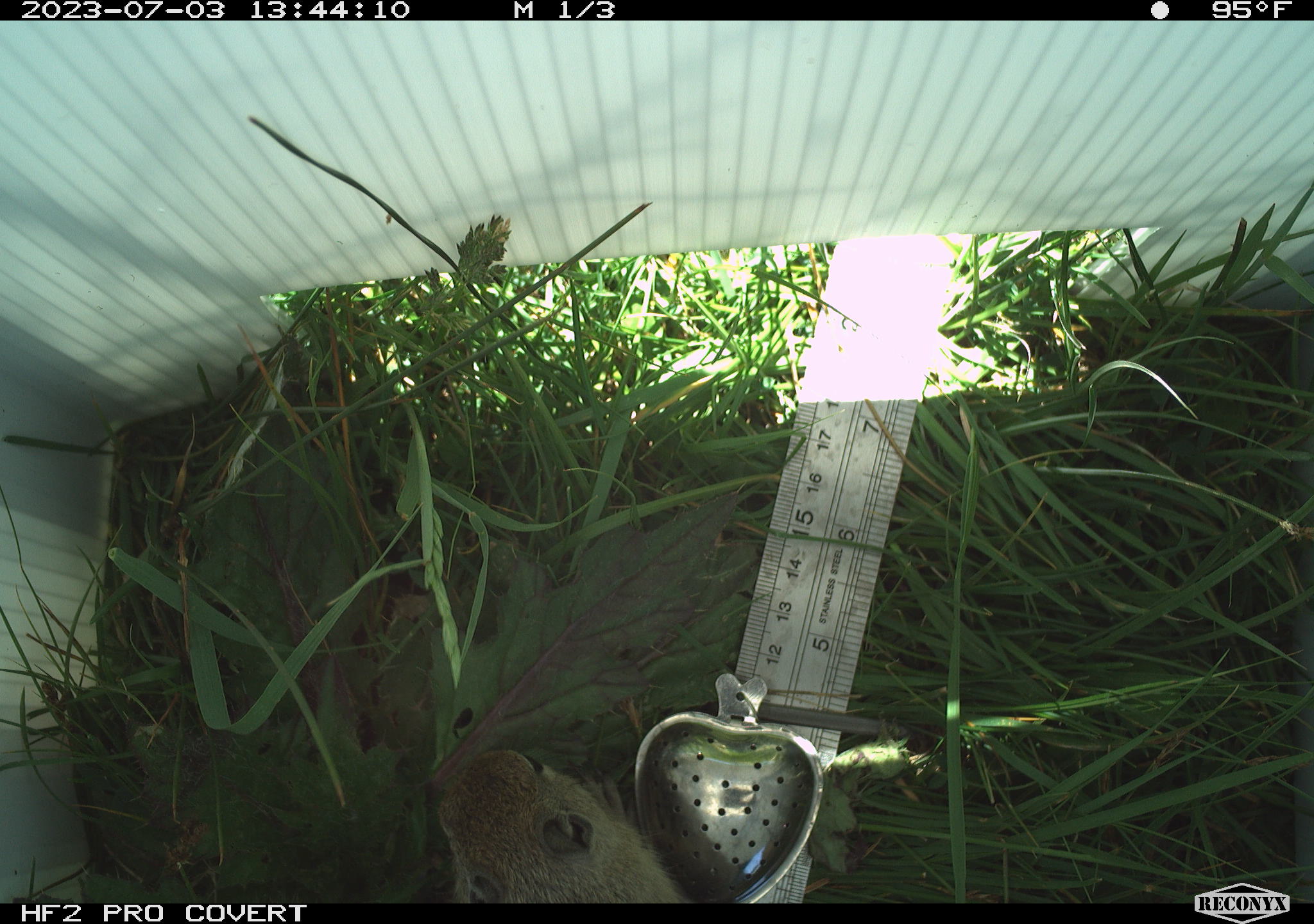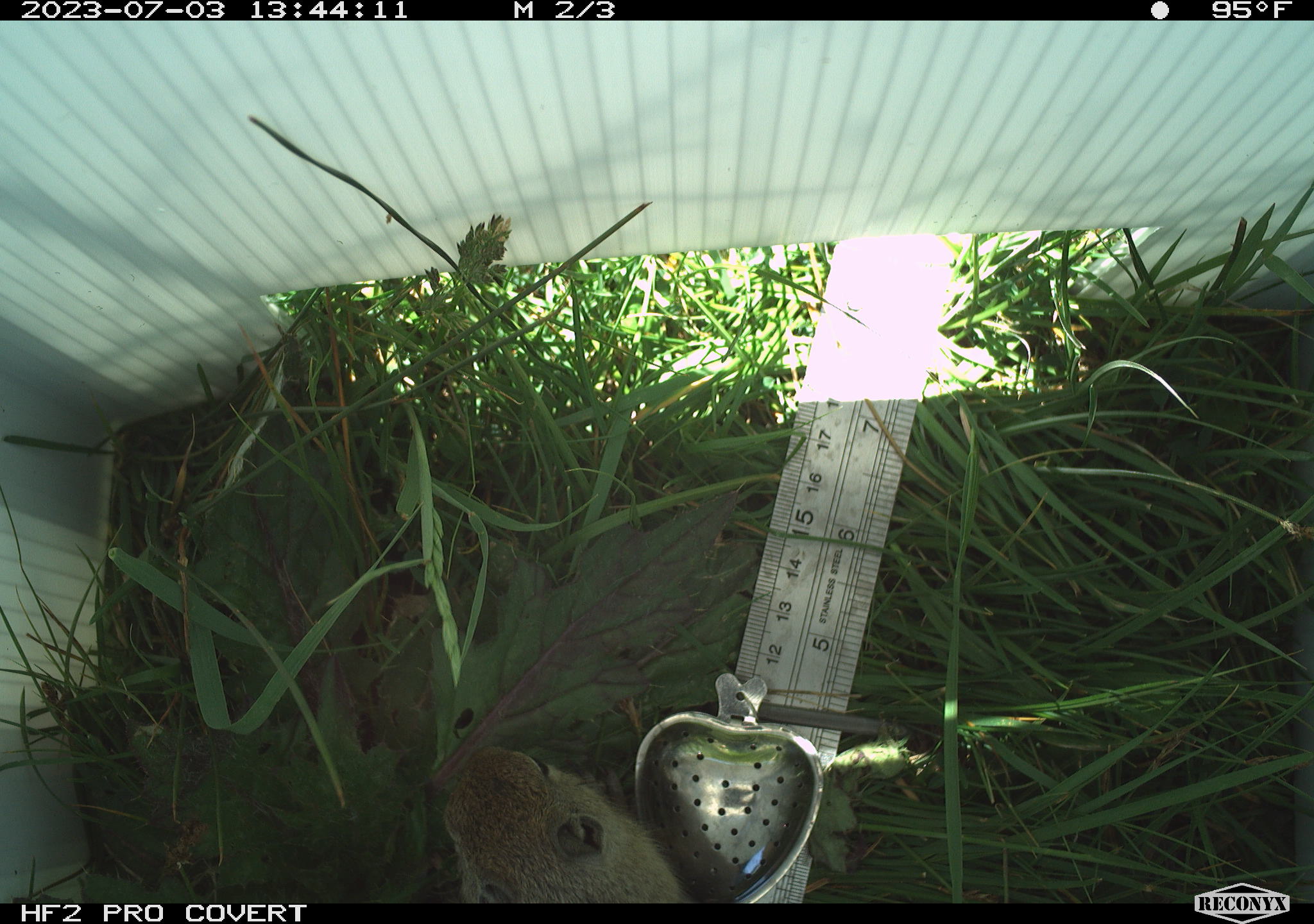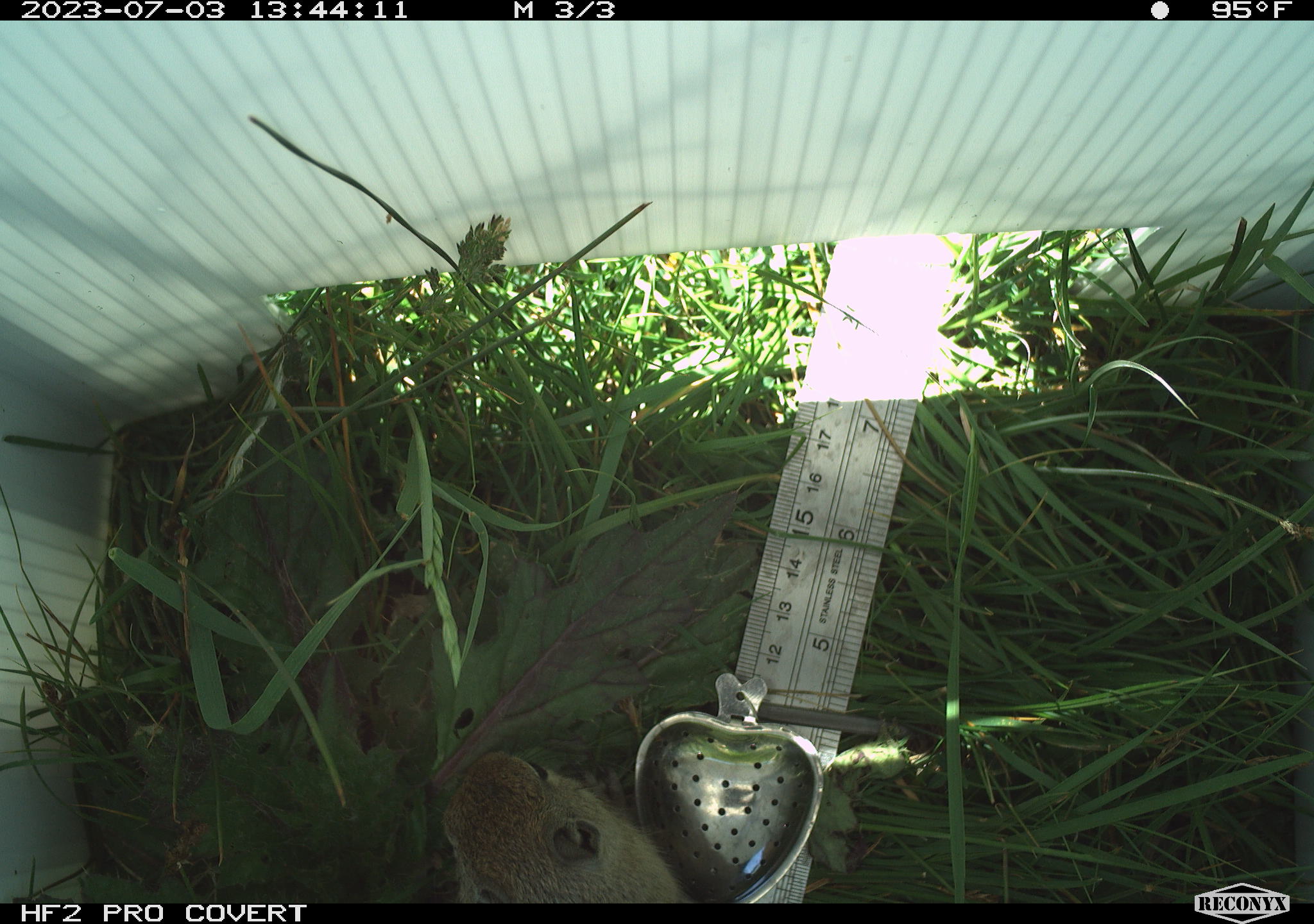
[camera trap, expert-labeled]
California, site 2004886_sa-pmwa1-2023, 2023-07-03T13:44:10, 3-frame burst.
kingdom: Animalia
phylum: Chordata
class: Mammalia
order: Rodentia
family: Sciuridae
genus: Urocitellus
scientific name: Urocitellus beldingi beldingi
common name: belding's ground squirrel